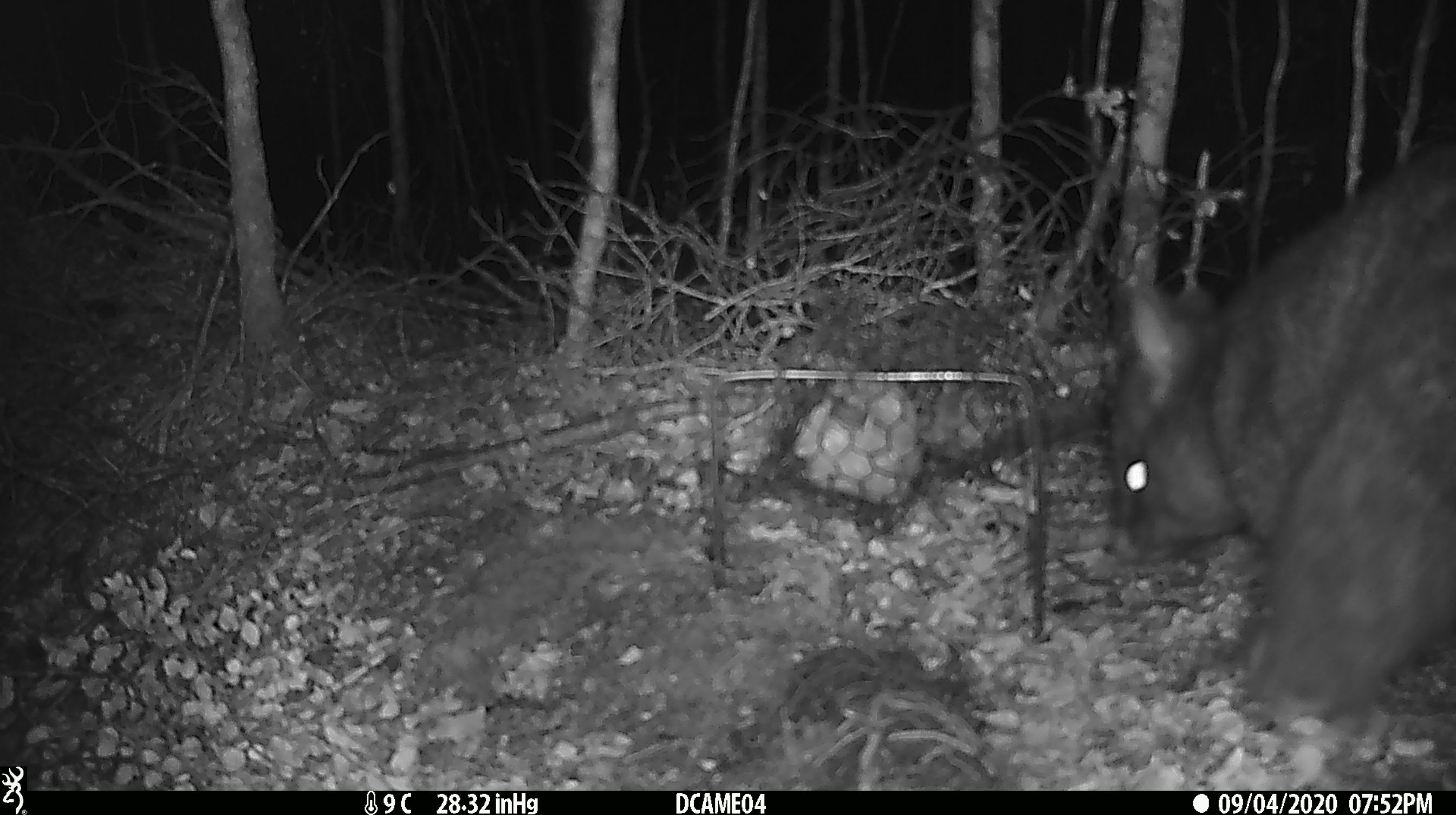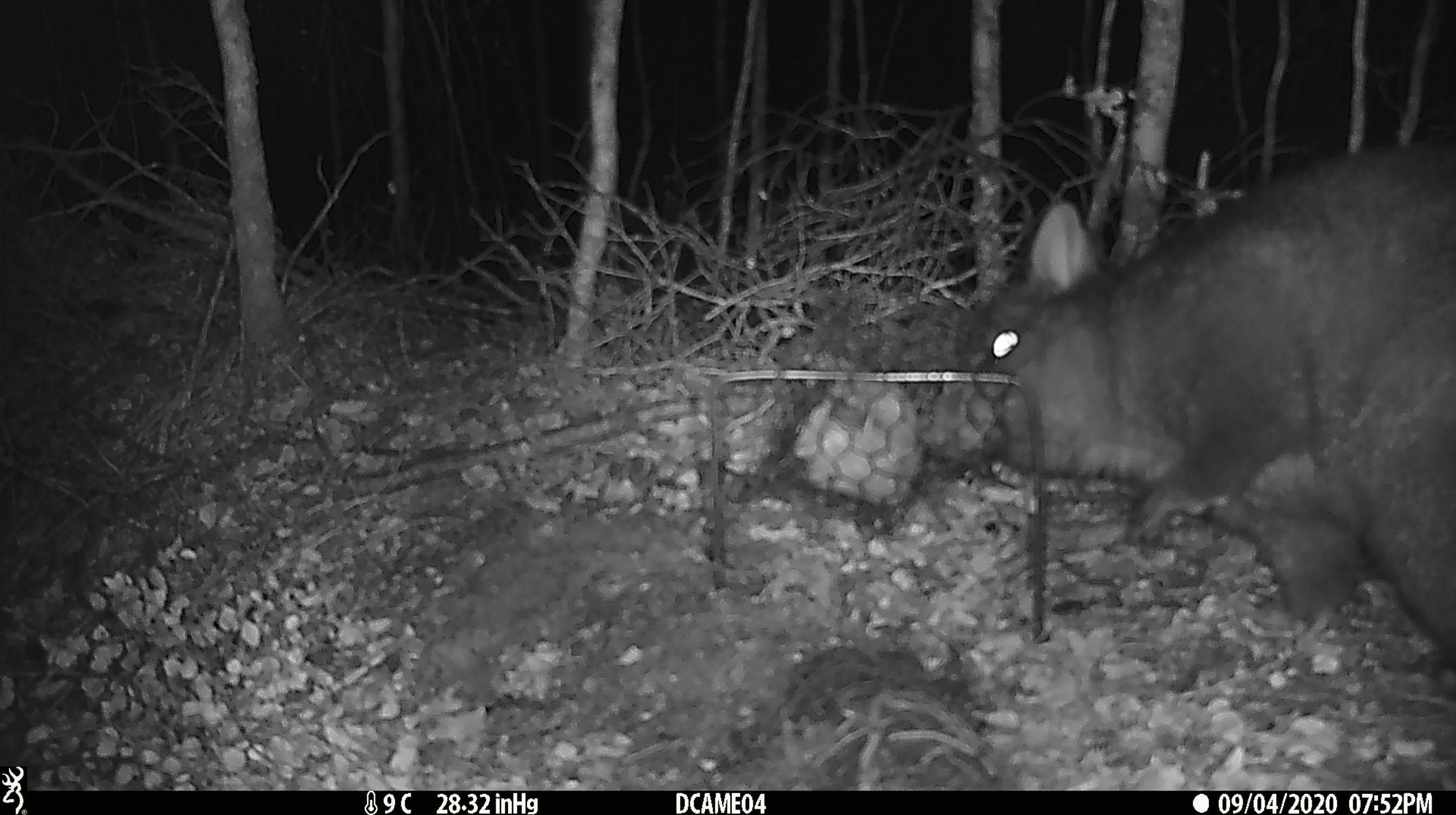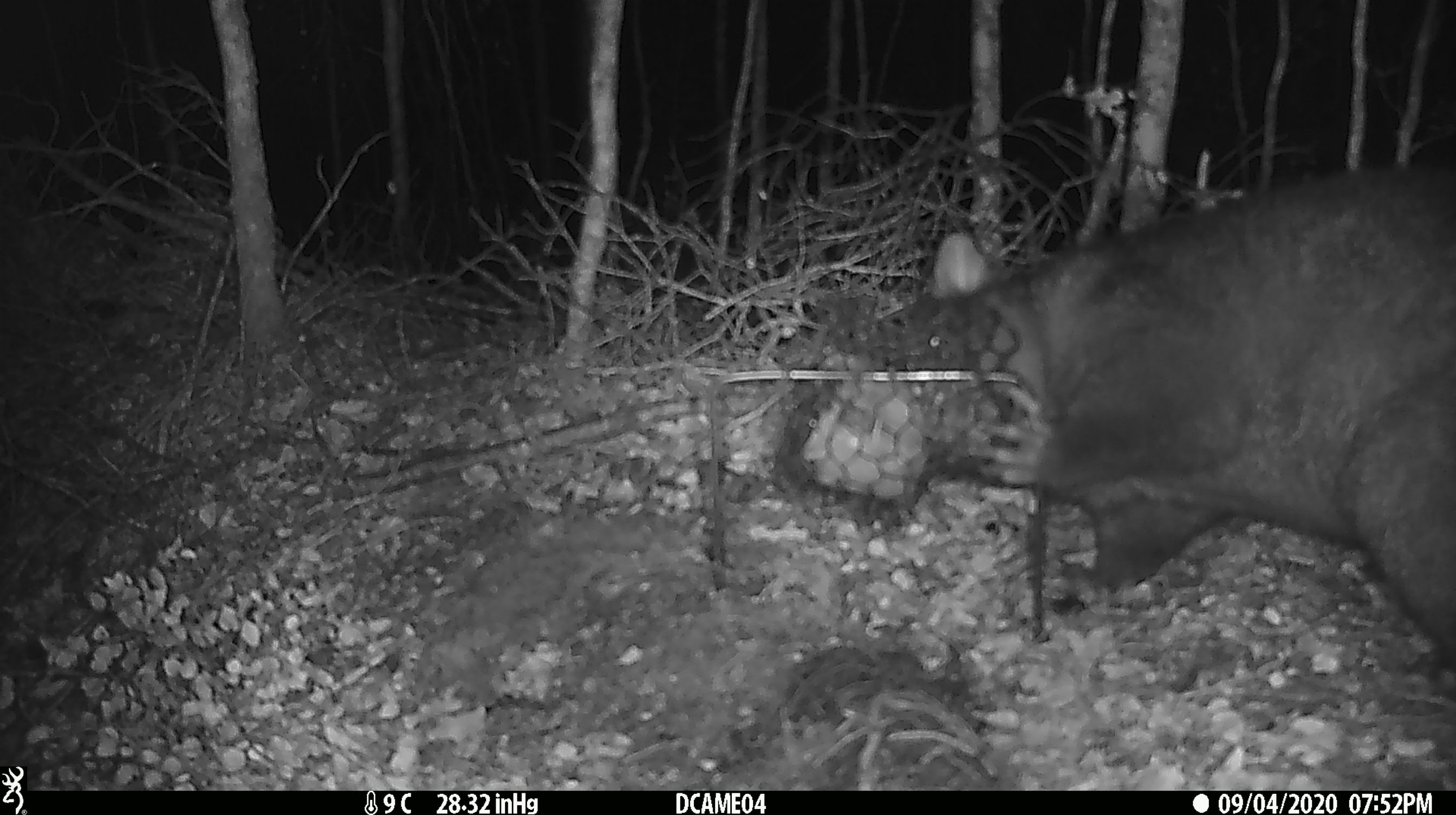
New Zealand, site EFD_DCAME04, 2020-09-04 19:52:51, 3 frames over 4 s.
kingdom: Animalia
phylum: Chordata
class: Mammalia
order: Diprotodontia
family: Phalangeridae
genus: Trichosurus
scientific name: Trichosurus vulpecula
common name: common brushtail possum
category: possum